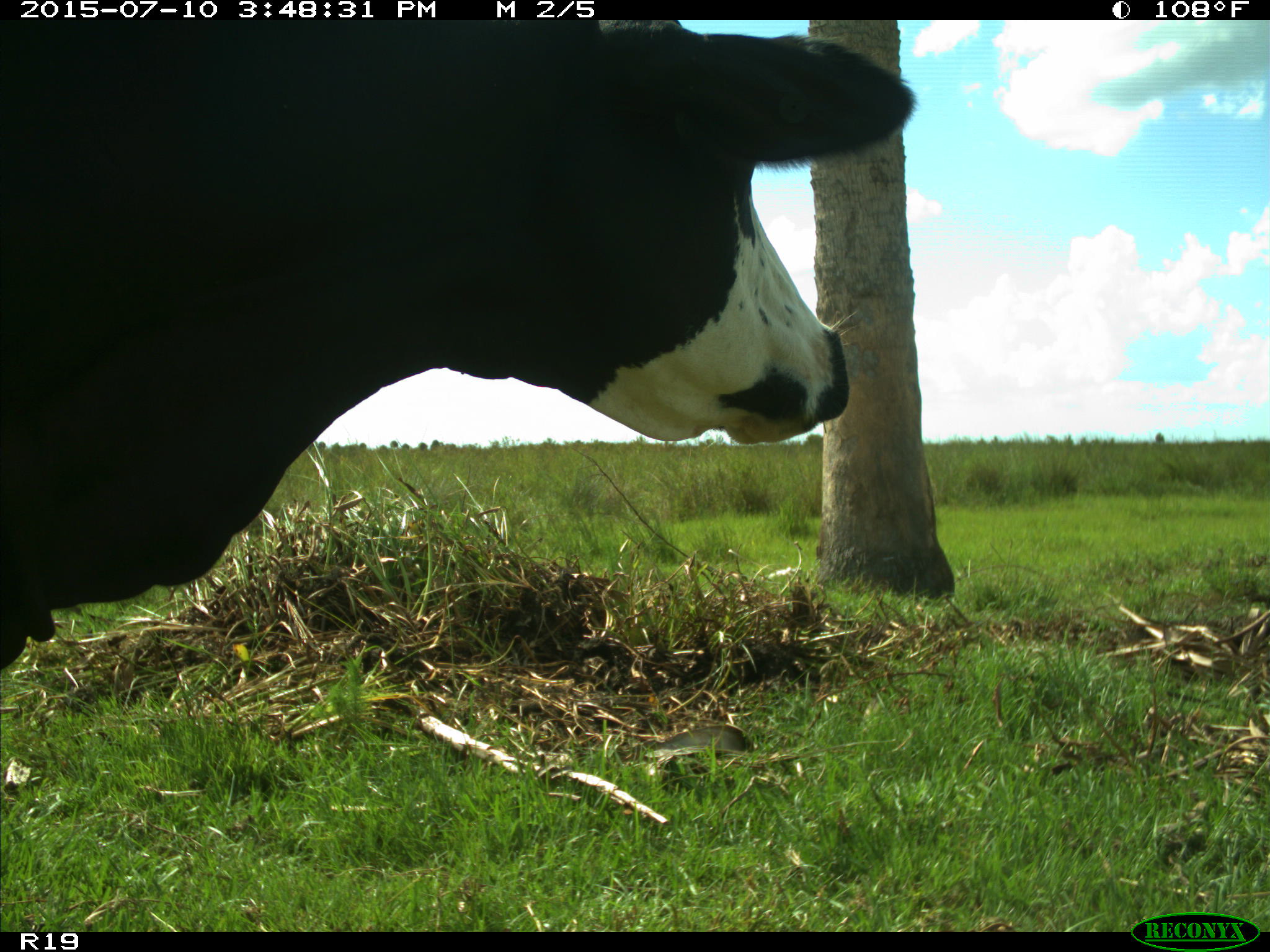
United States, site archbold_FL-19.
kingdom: Animalia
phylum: Chordata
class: Mammalia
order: Artiodactyla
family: Bovidae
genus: Bos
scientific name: Bos taurus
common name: domestic cow